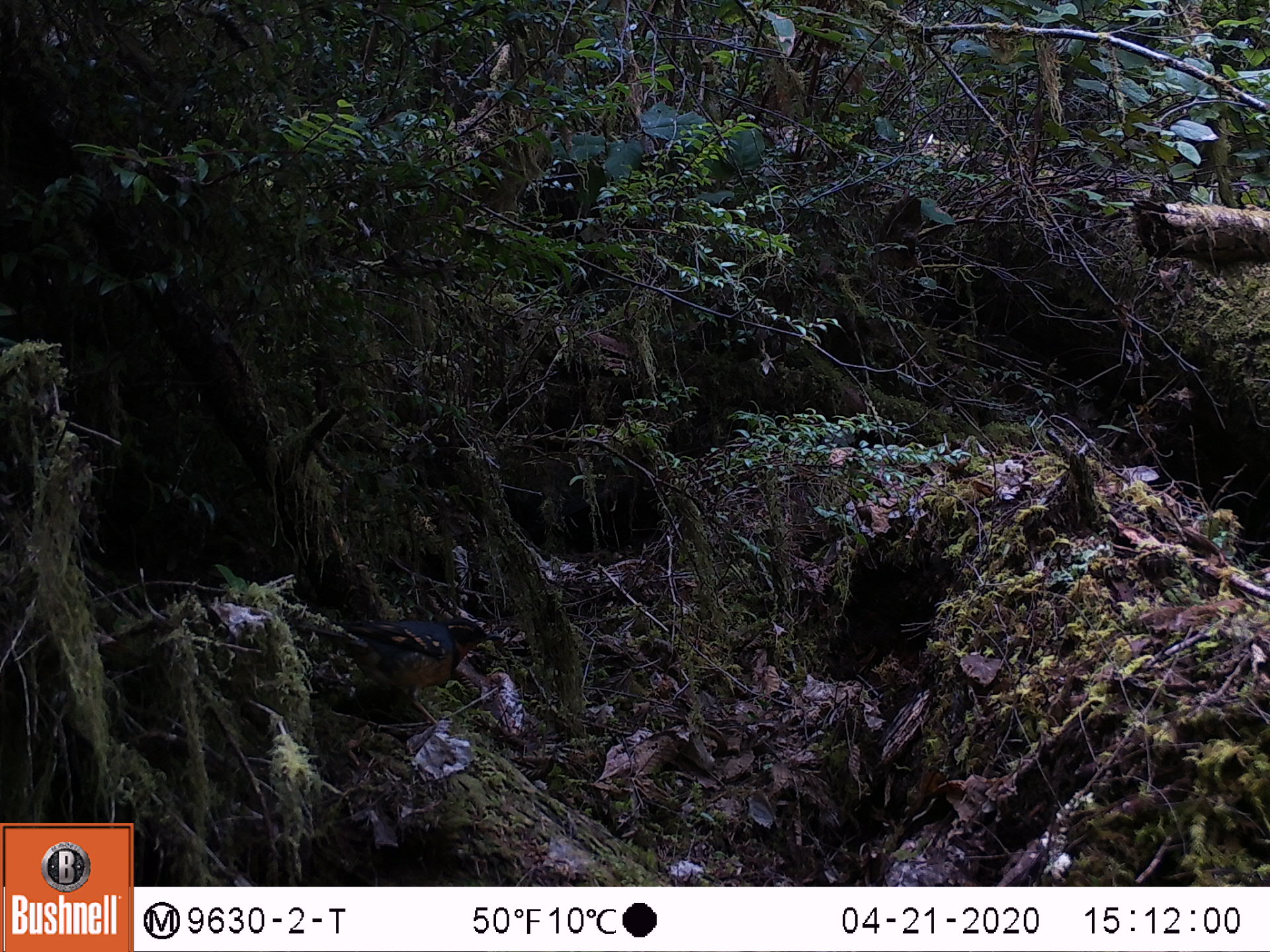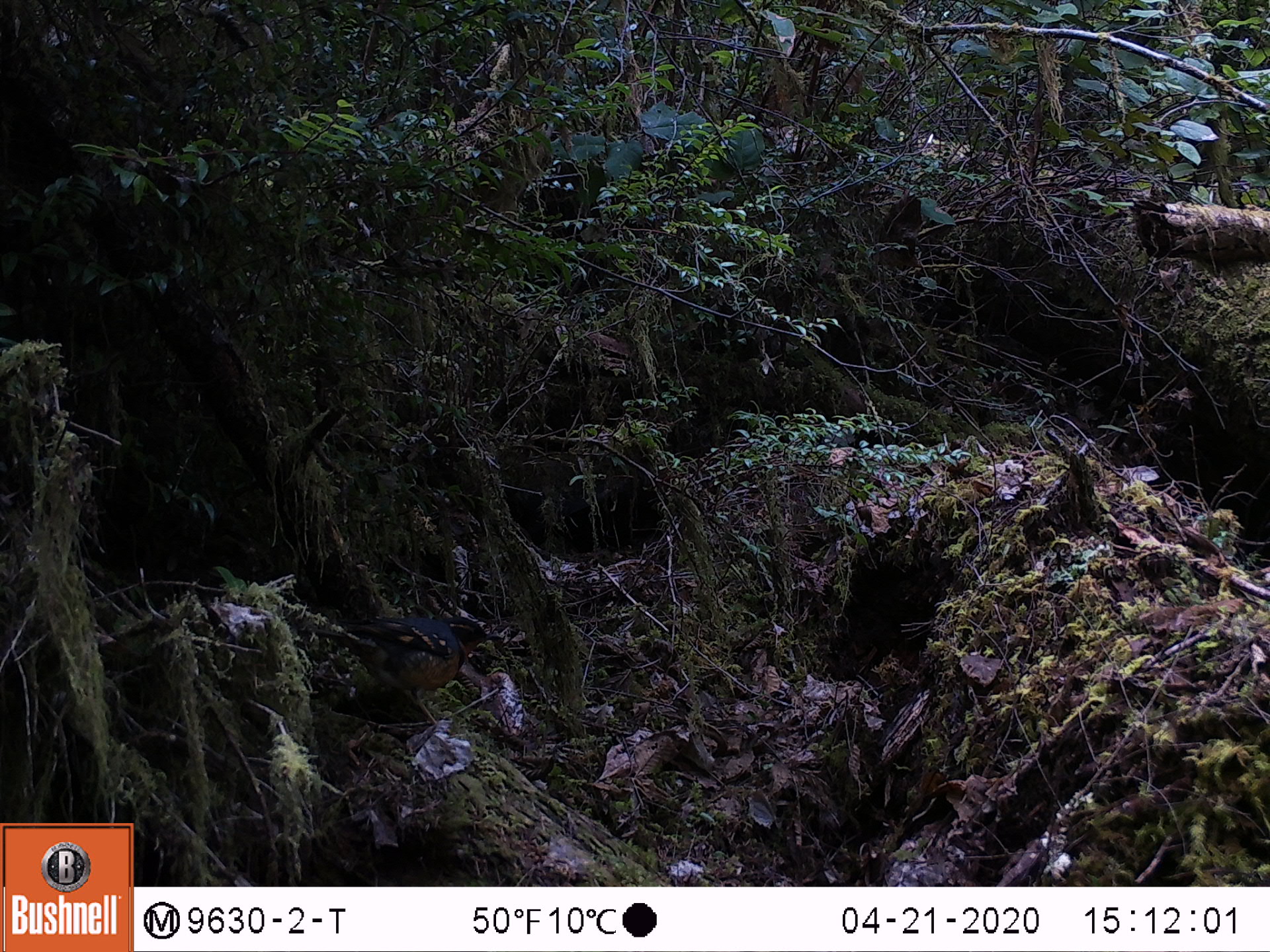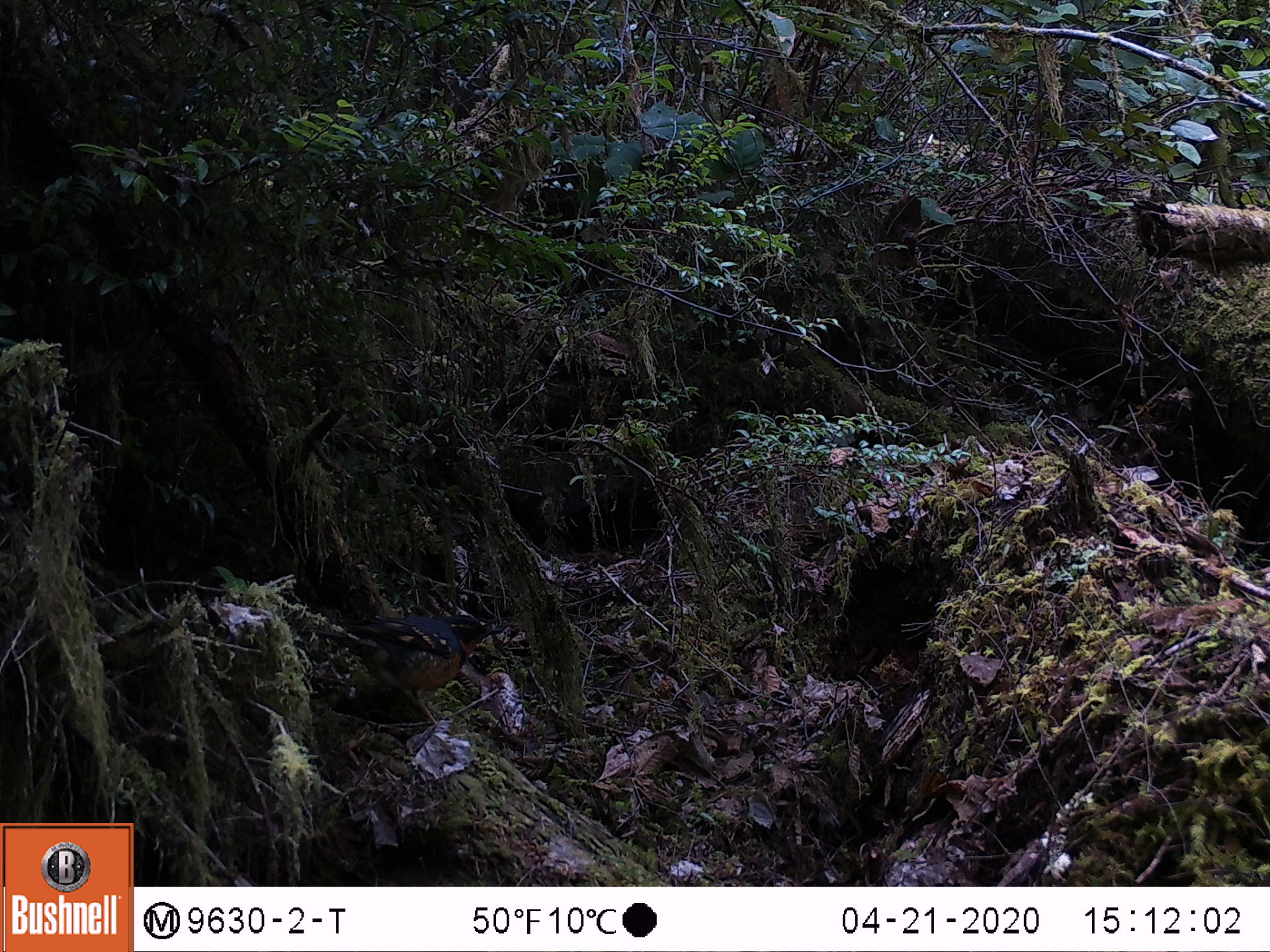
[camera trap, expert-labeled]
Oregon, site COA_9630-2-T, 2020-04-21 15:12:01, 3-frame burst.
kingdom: Animalia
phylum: Chordata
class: Aves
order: Passeriformes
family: Turdidae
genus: Ixoreus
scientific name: Ixoreus naevius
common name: varied thrush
Varied thrush (Ixoreus naevius).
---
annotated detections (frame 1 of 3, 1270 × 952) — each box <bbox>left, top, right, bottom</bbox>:
varied thrush: <bbox>294, 613, 491, 724</bbox>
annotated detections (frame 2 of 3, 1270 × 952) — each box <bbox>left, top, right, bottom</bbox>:
varied thrush: <bbox>293, 613, 491, 720</bbox>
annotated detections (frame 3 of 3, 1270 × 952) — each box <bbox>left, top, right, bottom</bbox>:
varied thrush: <bbox>293, 608, 497, 724</bbox>